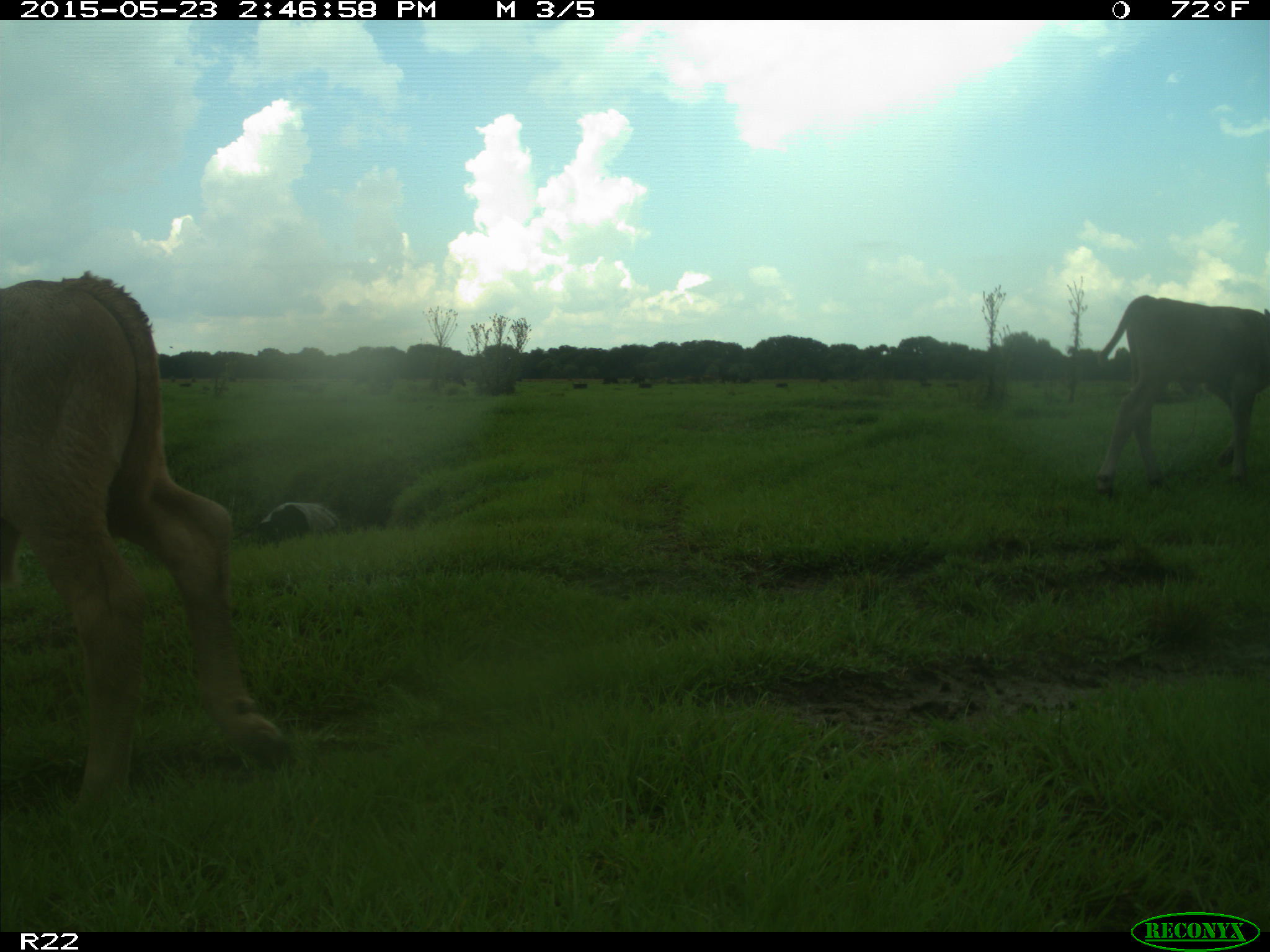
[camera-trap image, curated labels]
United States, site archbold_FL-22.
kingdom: Animalia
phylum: Chordata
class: Mammalia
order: Artiodactyla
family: Bovidae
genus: Bos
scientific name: Bos taurus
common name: domestic cow